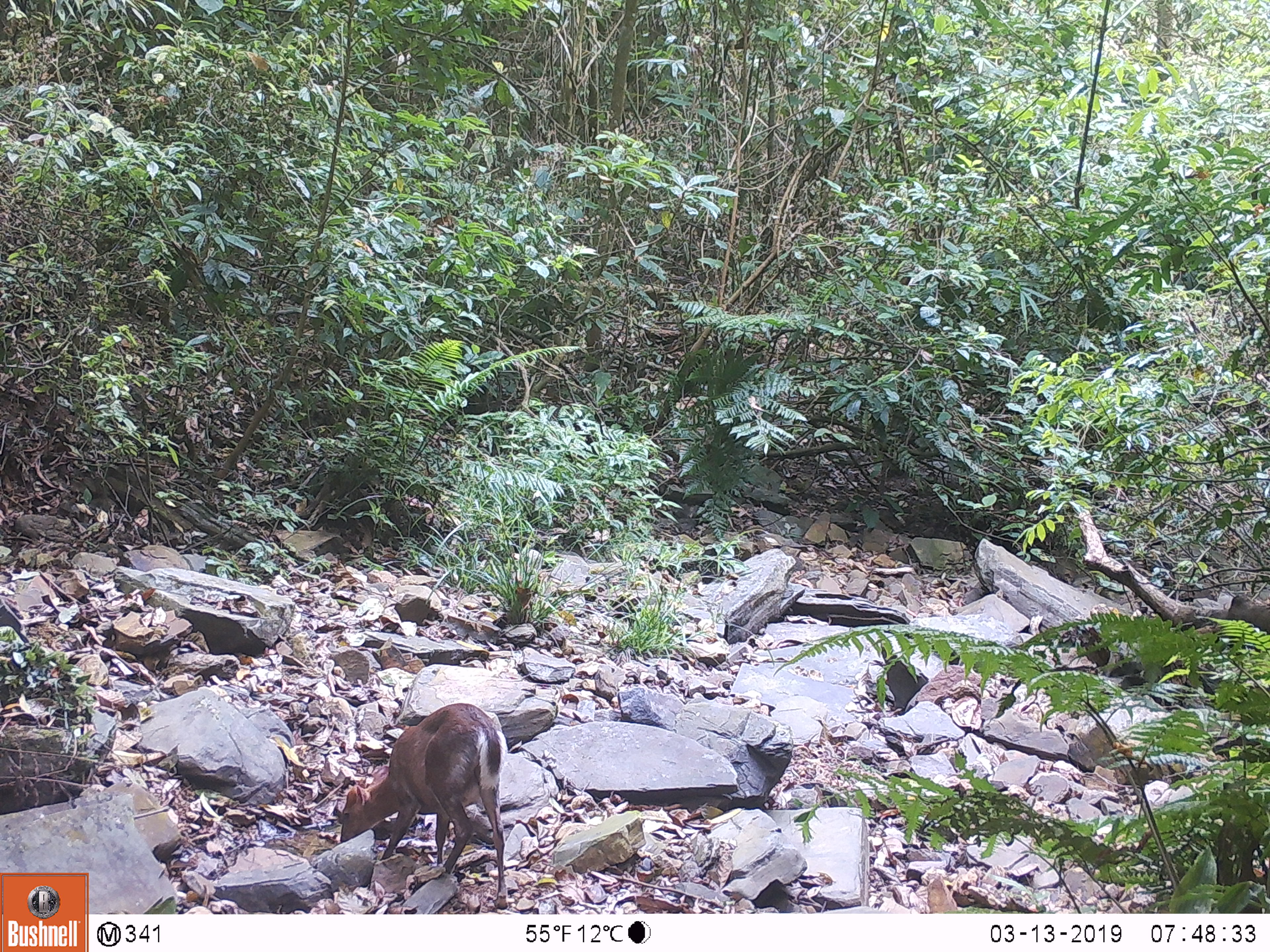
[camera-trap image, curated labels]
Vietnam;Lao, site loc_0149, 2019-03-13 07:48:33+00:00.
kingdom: Animalia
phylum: Chordata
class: Mammalia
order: Artiodactyla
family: Cervidae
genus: Muntiacus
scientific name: Muntiacus rooseveltorum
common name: roosevelt's muntjac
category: roosevelts muntjac group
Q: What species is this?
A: Roosevelts muntjac group (roosevelt's muntjac) (Muntiacus rooseveltorum).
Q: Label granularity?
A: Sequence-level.